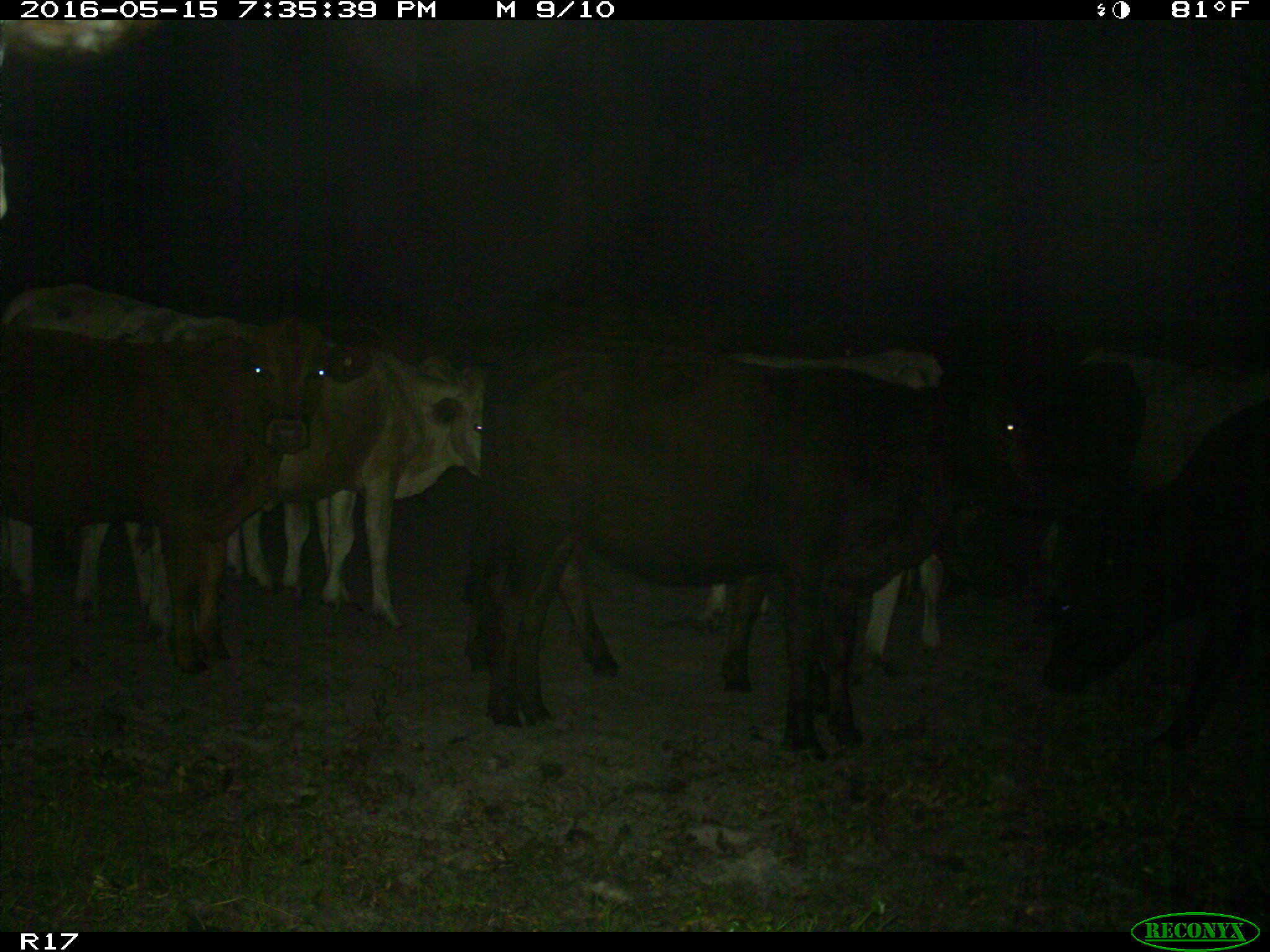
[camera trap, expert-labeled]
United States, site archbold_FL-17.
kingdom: Animalia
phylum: Chordata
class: Mammalia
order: Artiodactyla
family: Bovidae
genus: Bos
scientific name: Bos taurus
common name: domestic cow